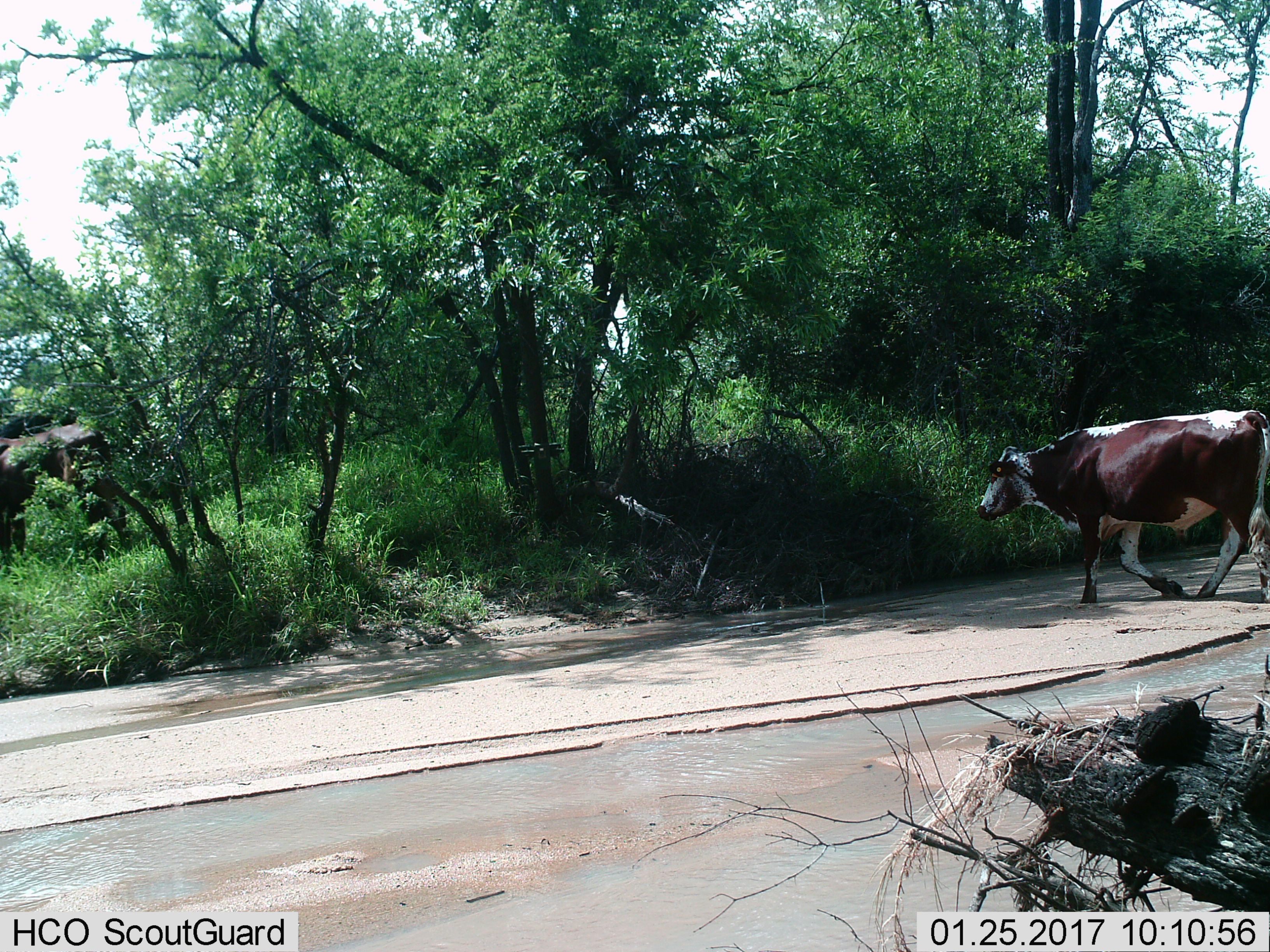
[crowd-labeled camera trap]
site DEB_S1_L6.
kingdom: Animalia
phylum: Chordata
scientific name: Vertebrata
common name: domestic animal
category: domesticanimal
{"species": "domesticanimal (domestic animal) (Vertebrata)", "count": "2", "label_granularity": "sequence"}